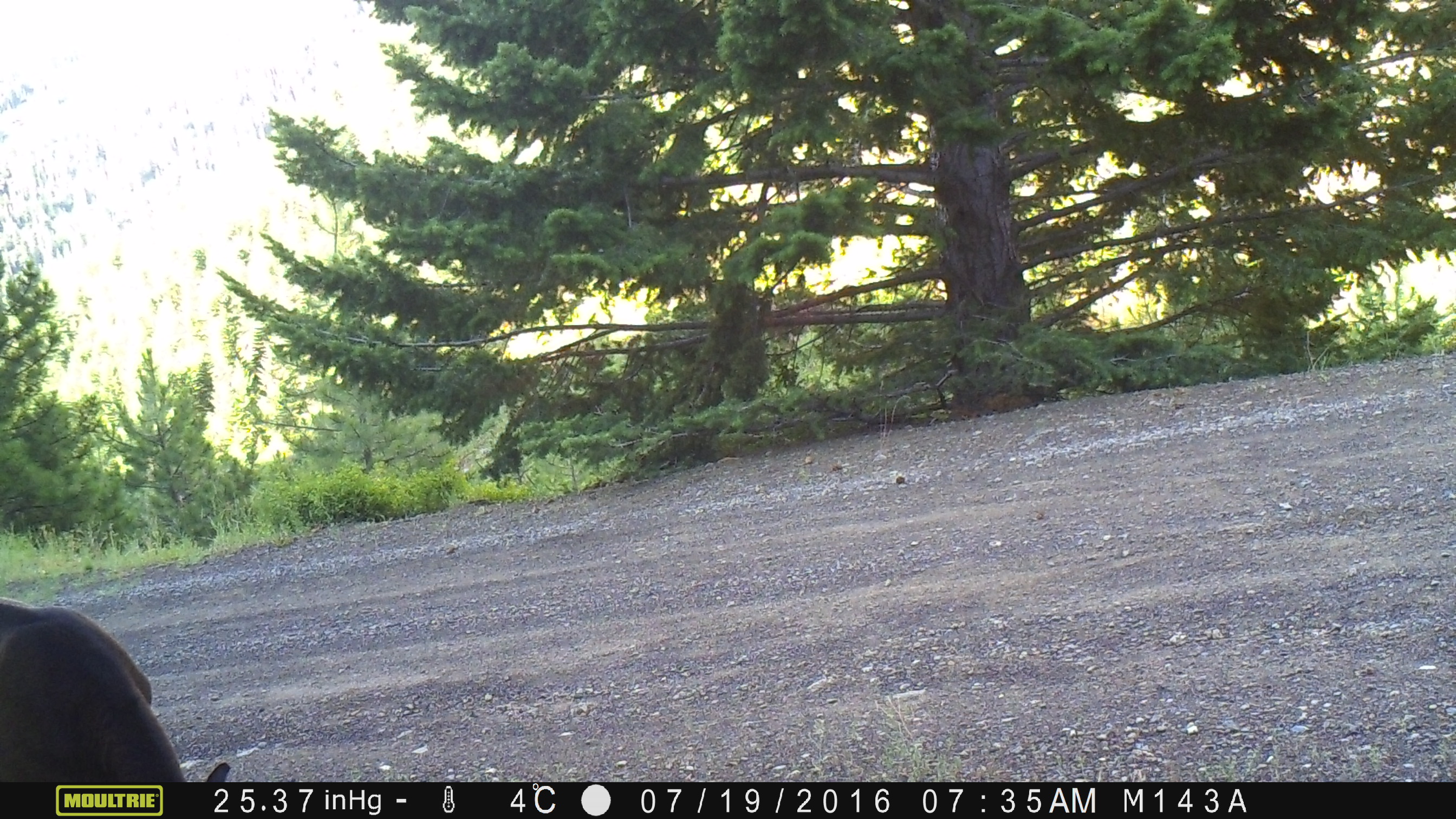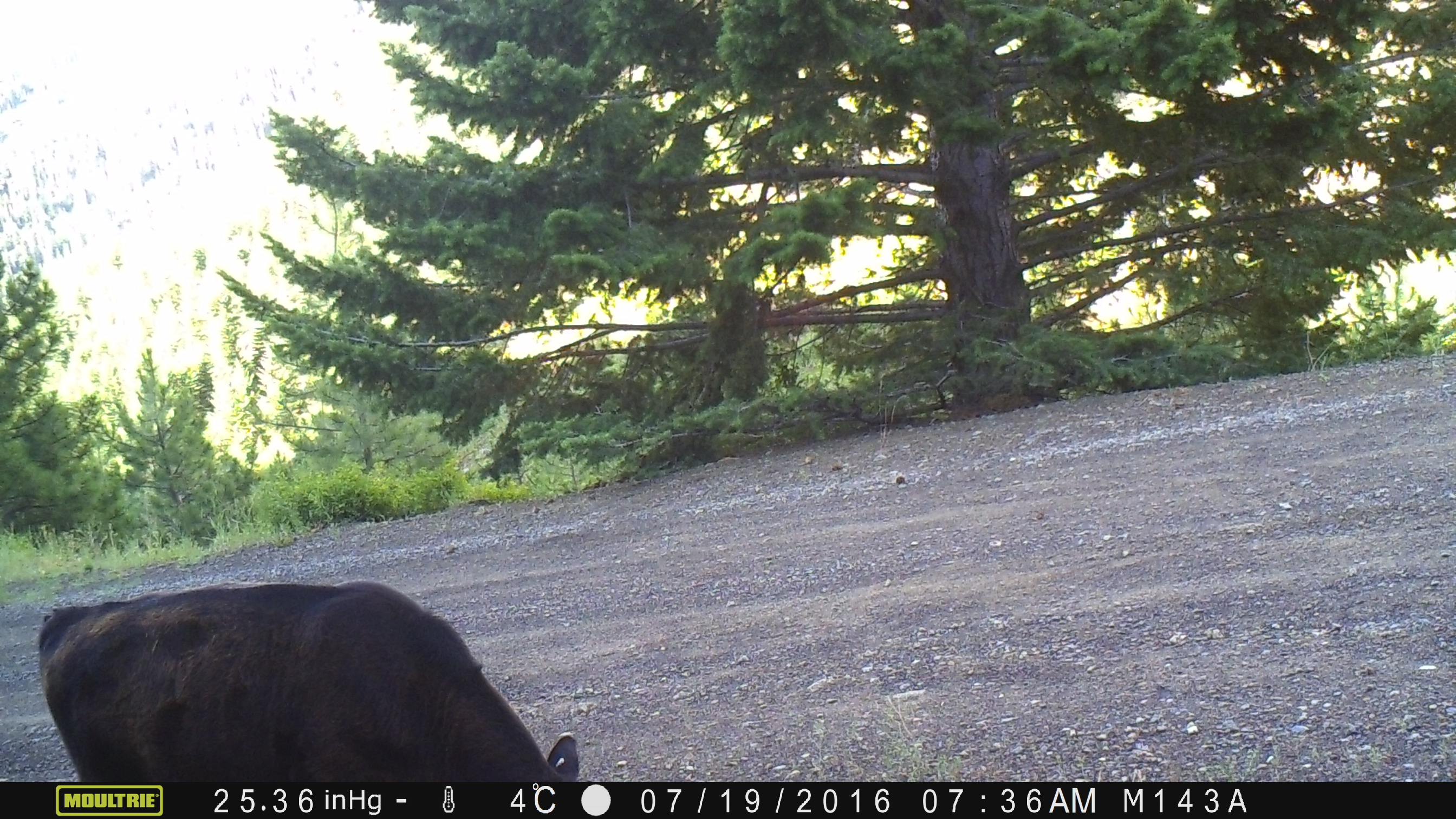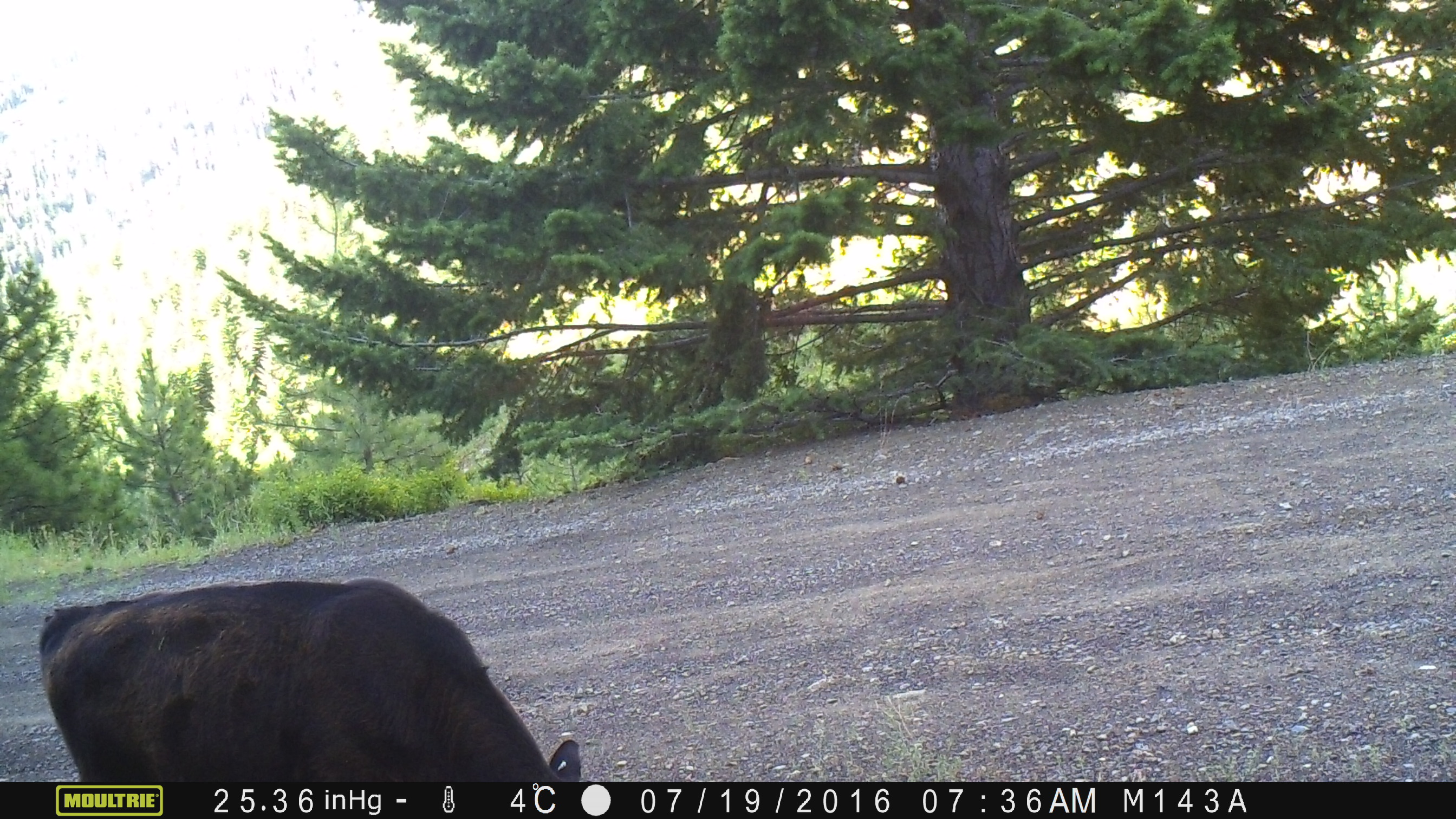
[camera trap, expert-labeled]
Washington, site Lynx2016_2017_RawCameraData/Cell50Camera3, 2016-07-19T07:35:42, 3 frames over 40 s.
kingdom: Animalia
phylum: Chordata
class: Mammalia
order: Artiodactyla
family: Bovidae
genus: Bos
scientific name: Bos taurus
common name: domestic cattle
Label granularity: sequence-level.